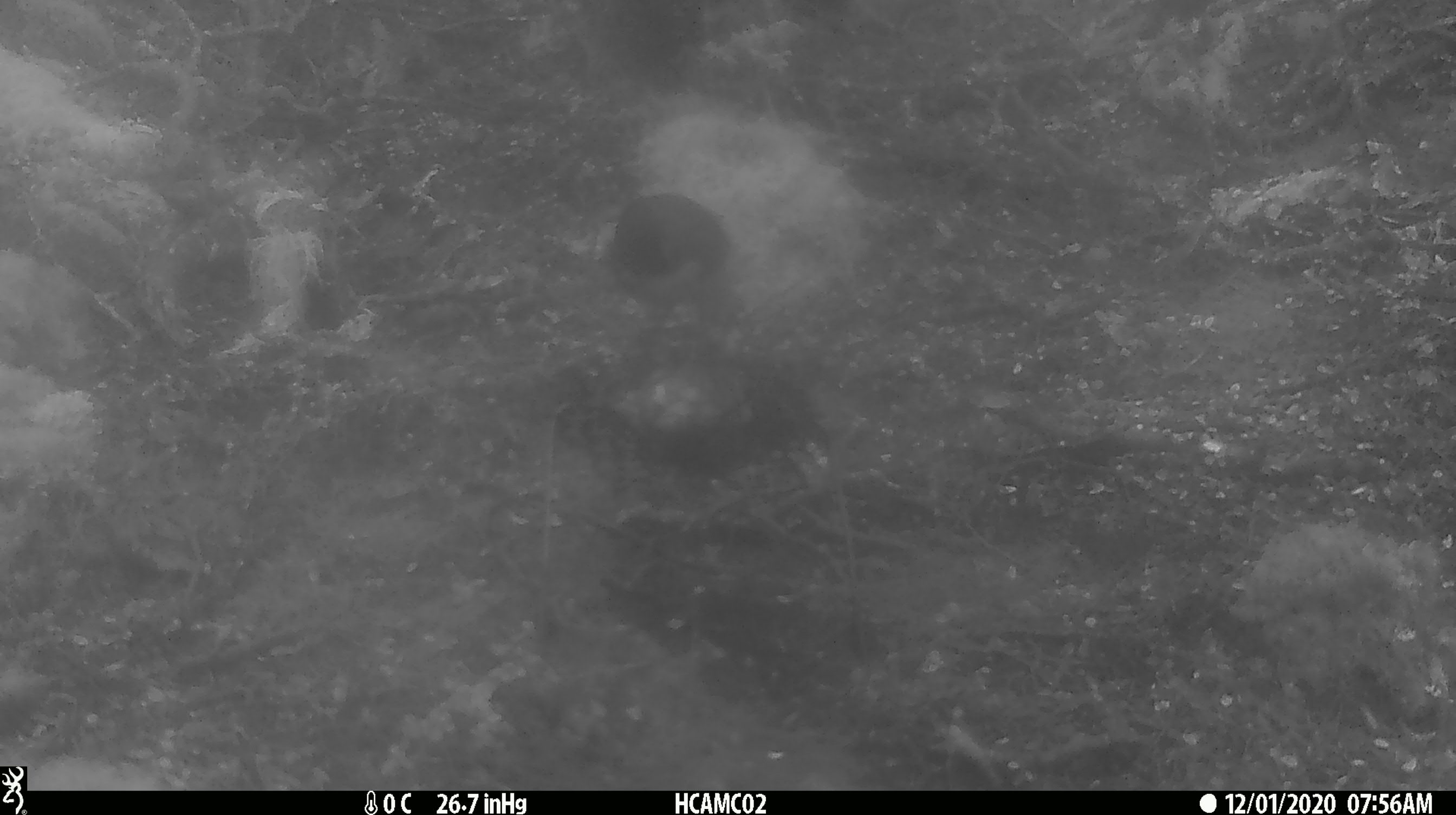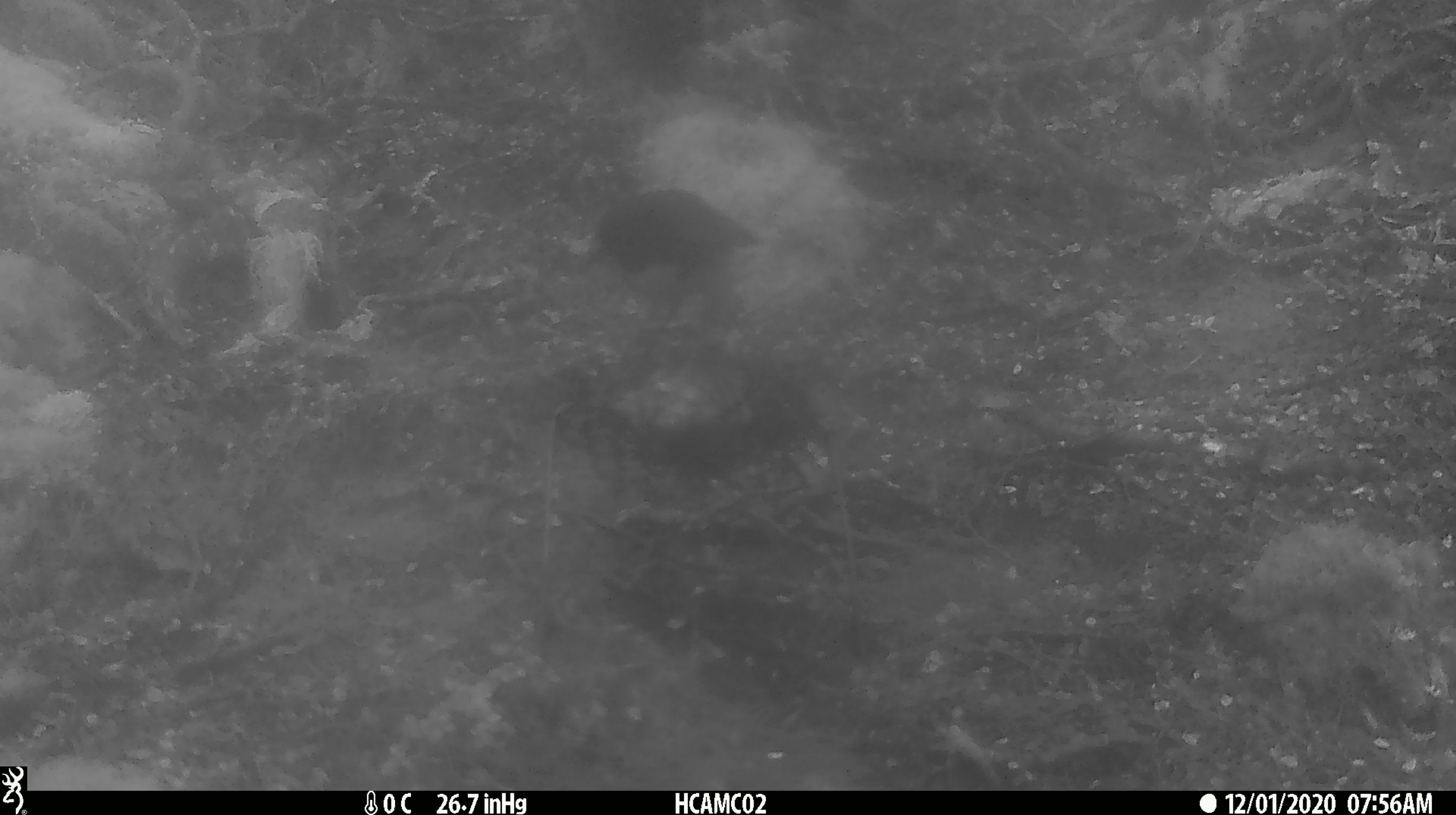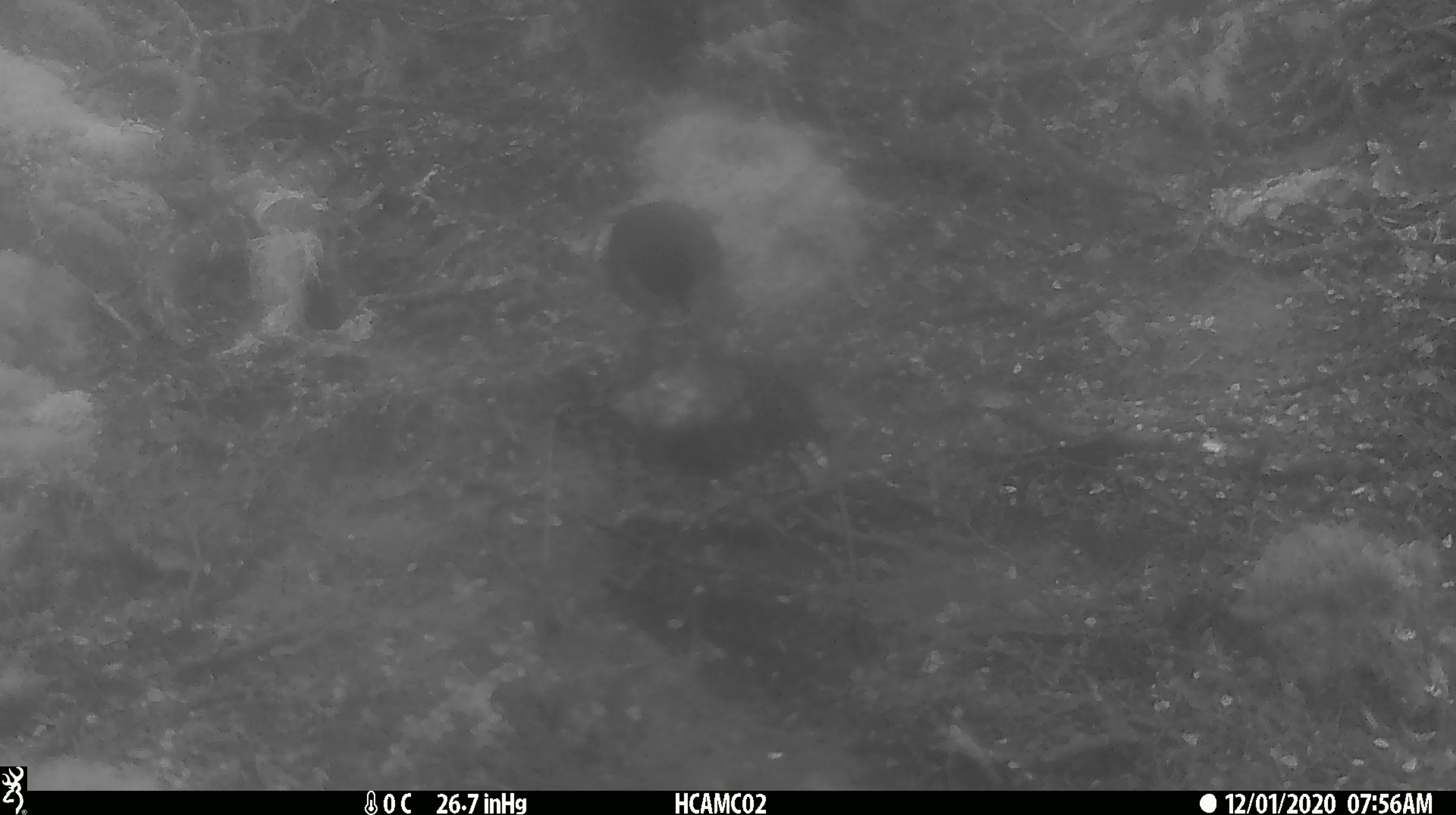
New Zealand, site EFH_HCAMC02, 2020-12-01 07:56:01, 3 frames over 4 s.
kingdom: Animalia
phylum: Chordata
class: Aves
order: Passeriformes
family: Petroicidae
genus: Petroica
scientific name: Petroica australis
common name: new zealand robin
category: robin